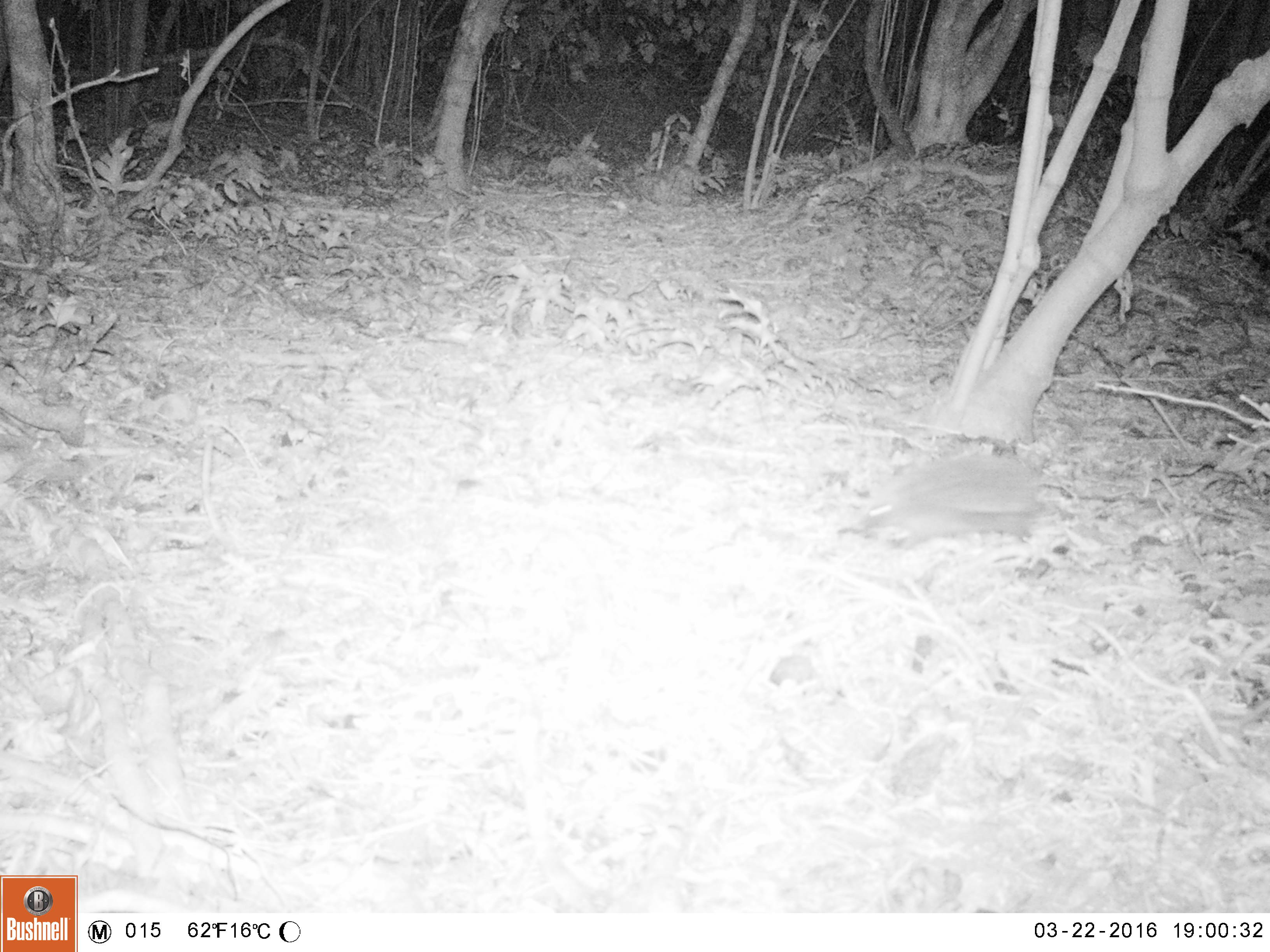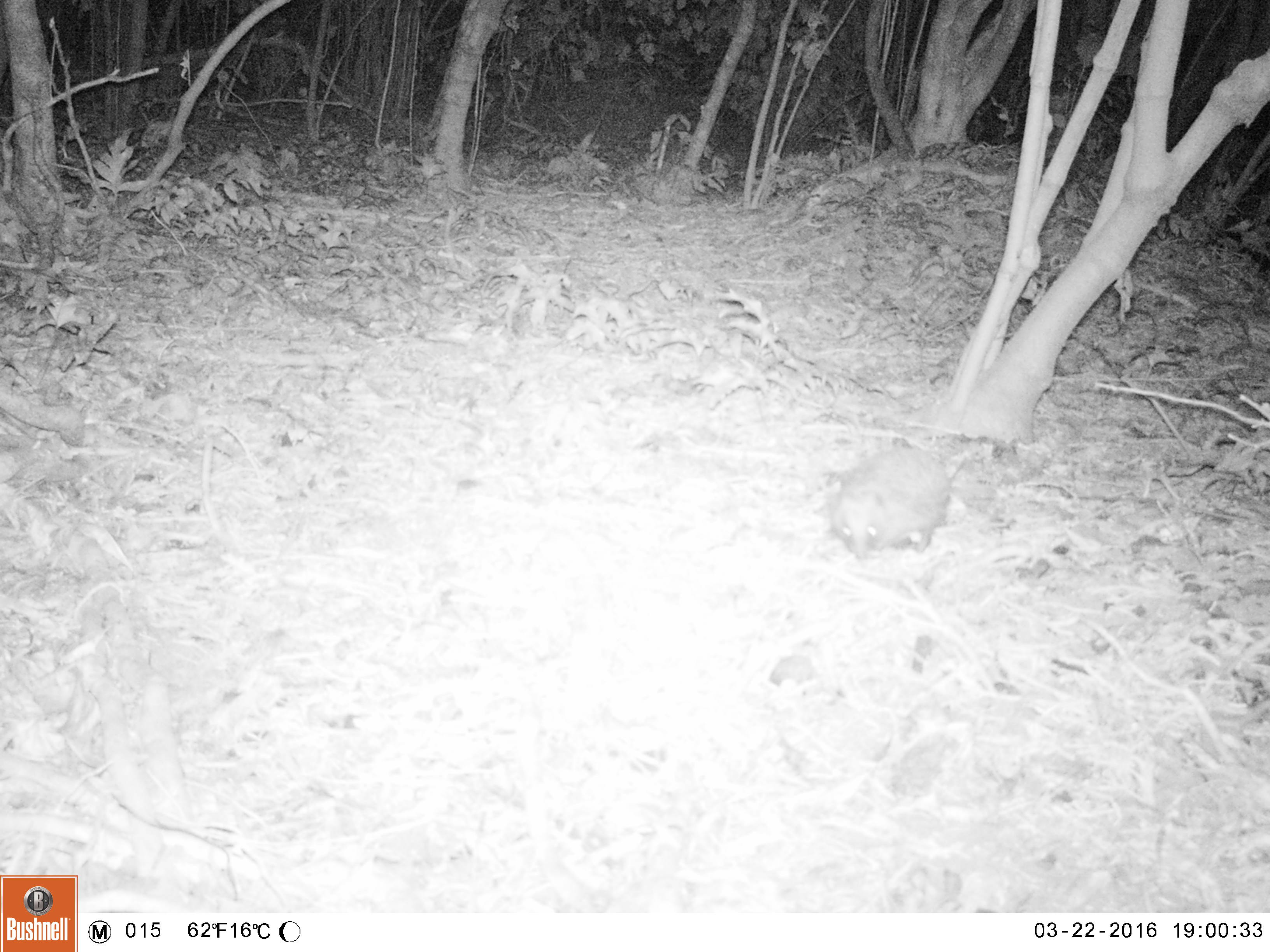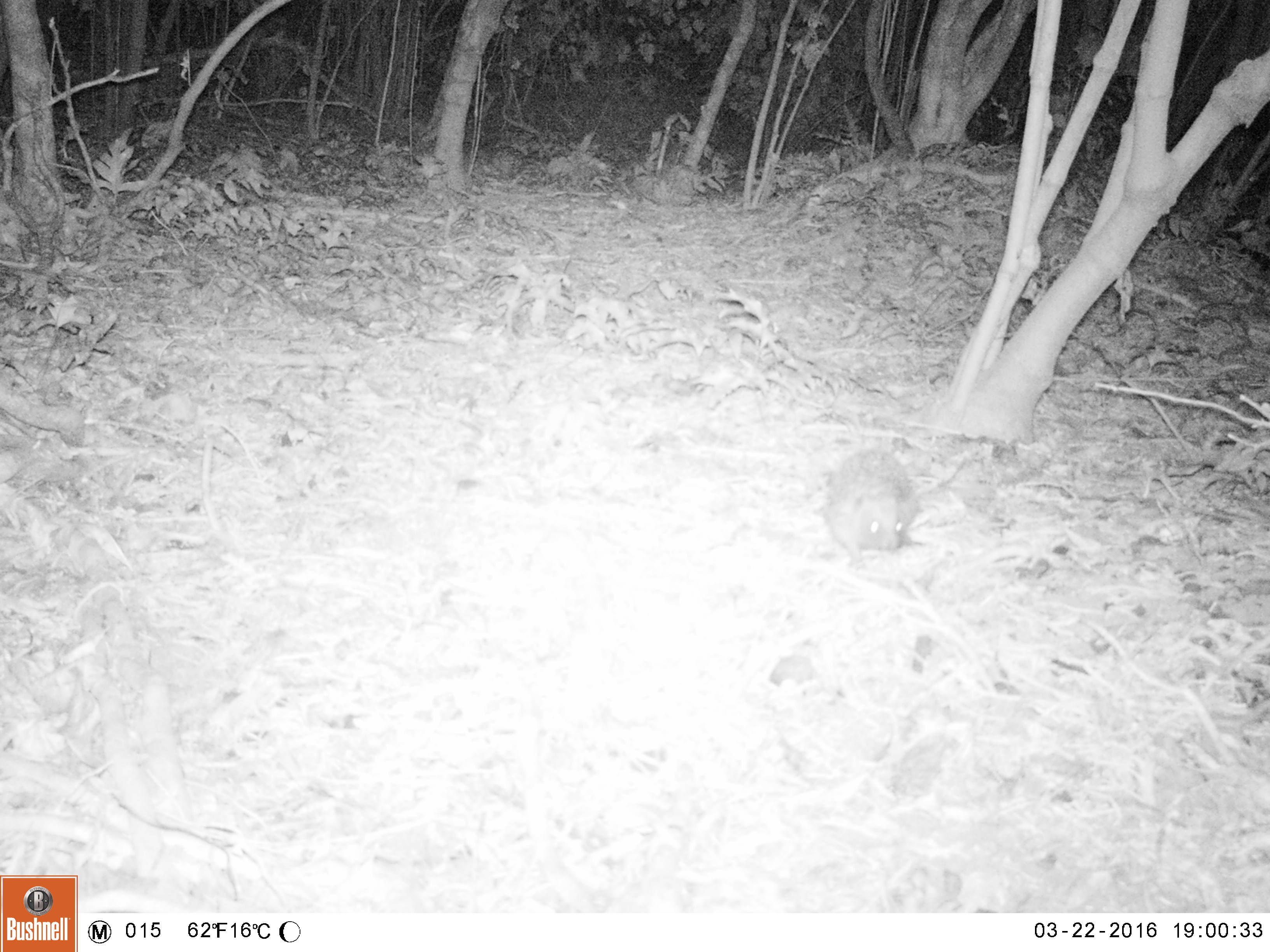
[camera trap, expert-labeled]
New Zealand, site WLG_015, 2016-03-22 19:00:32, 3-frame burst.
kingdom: Animalia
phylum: Chordata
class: Mammalia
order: Eulipotyphla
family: Erinaceidae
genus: Erinaceus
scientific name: Erinaceus europaeus europaeus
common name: european hedgehog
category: hedgehog